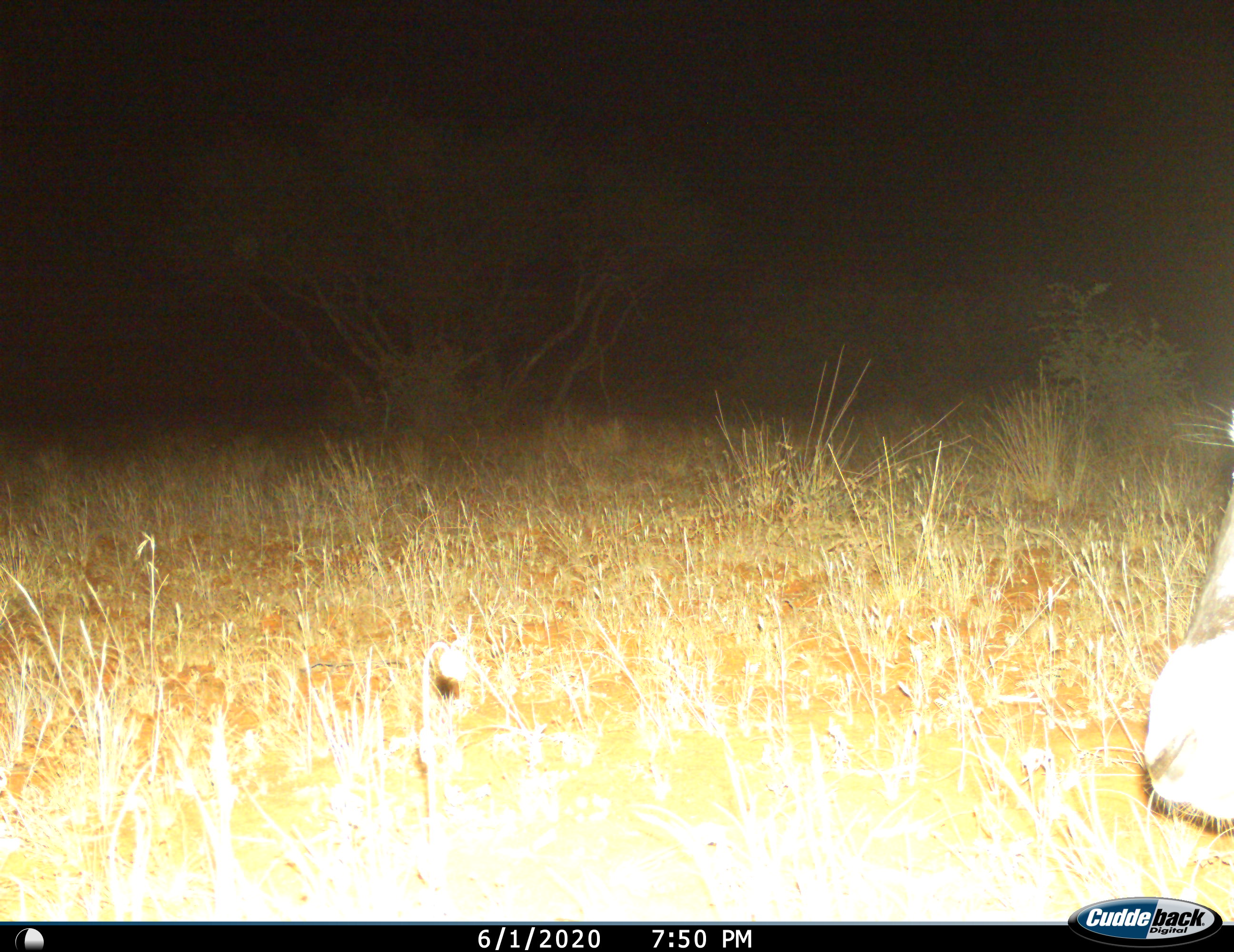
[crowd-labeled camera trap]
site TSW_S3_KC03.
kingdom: Animalia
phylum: Chordata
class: Mammalia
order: Artiodactyla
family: Bovidae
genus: Oryx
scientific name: Oryx gazella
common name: gemsbok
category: oryx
Oryx (gemsbok) (Oryx gazella), count 1. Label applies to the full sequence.